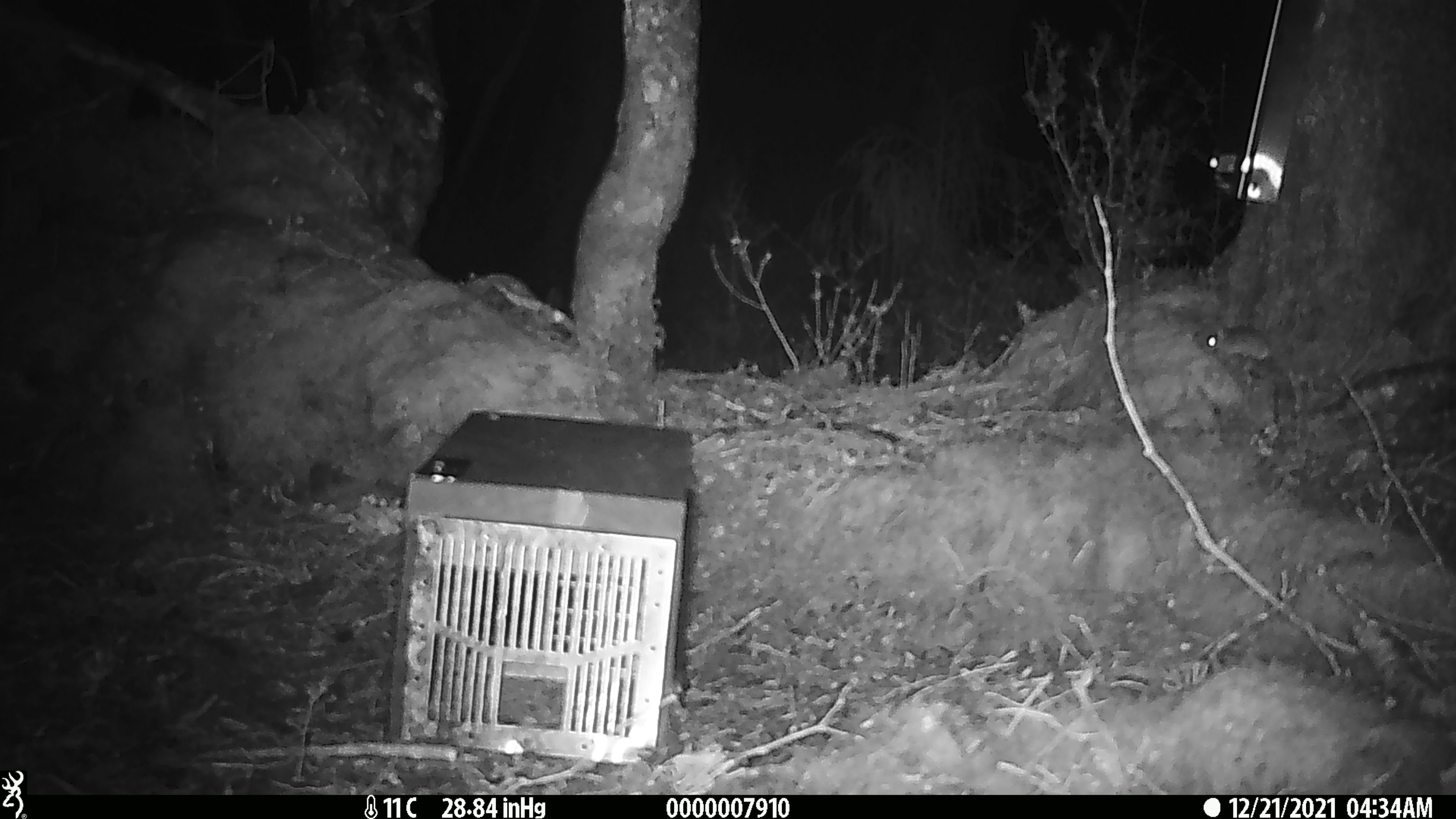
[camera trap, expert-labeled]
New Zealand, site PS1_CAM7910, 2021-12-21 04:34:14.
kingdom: Animalia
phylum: Chordata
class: Mammalia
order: Rodentia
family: Muridae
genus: Mus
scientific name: Mus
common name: mouse